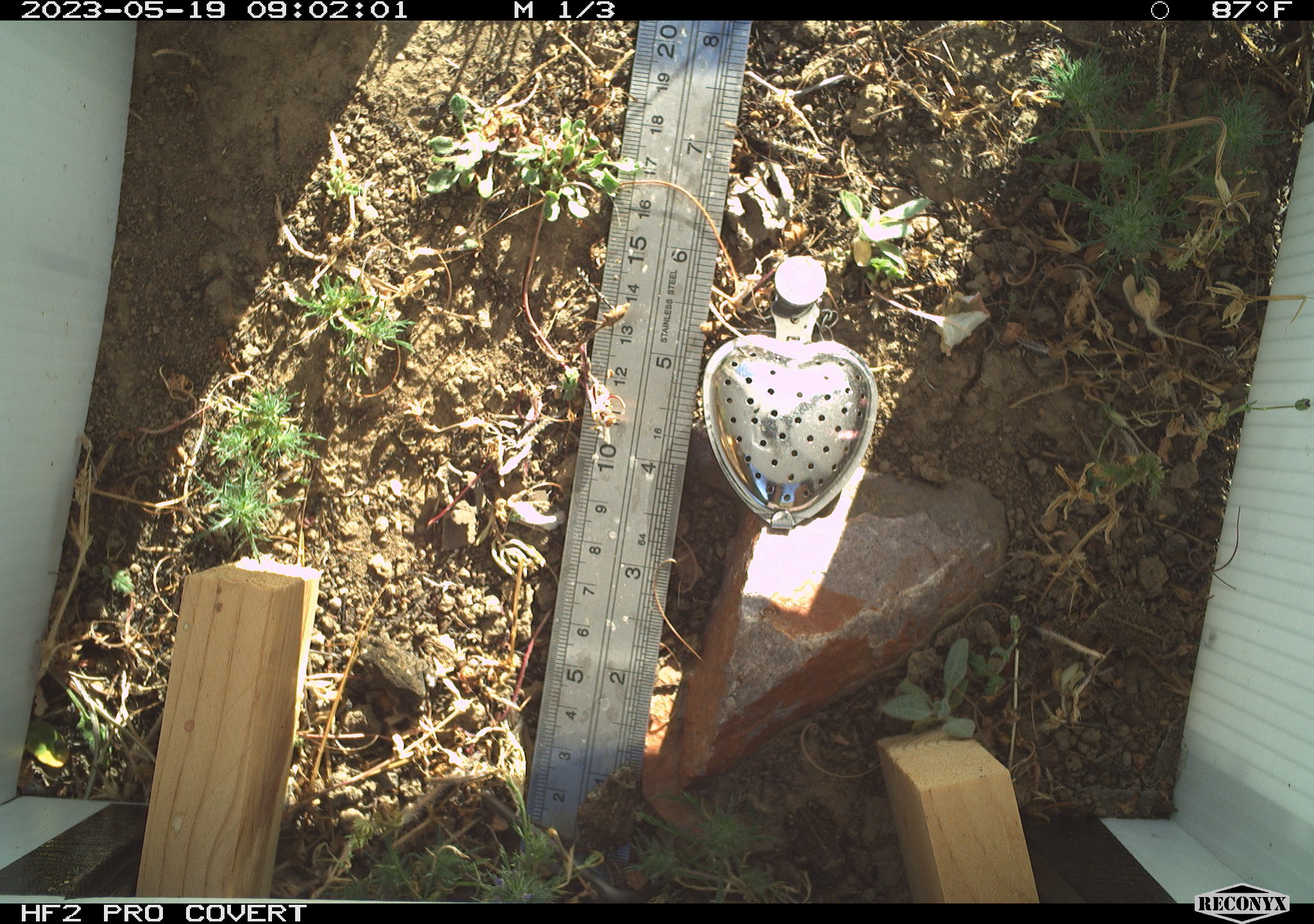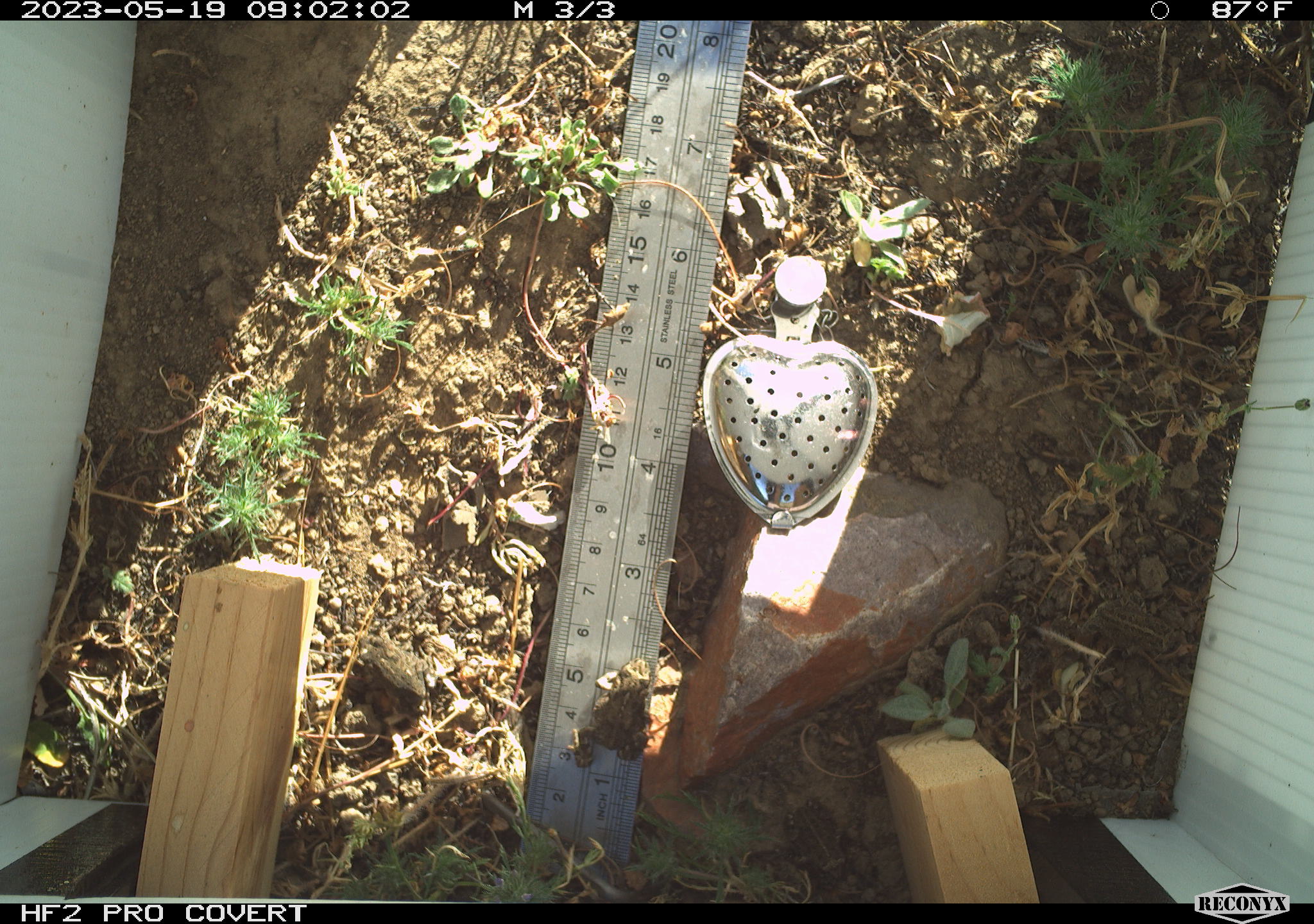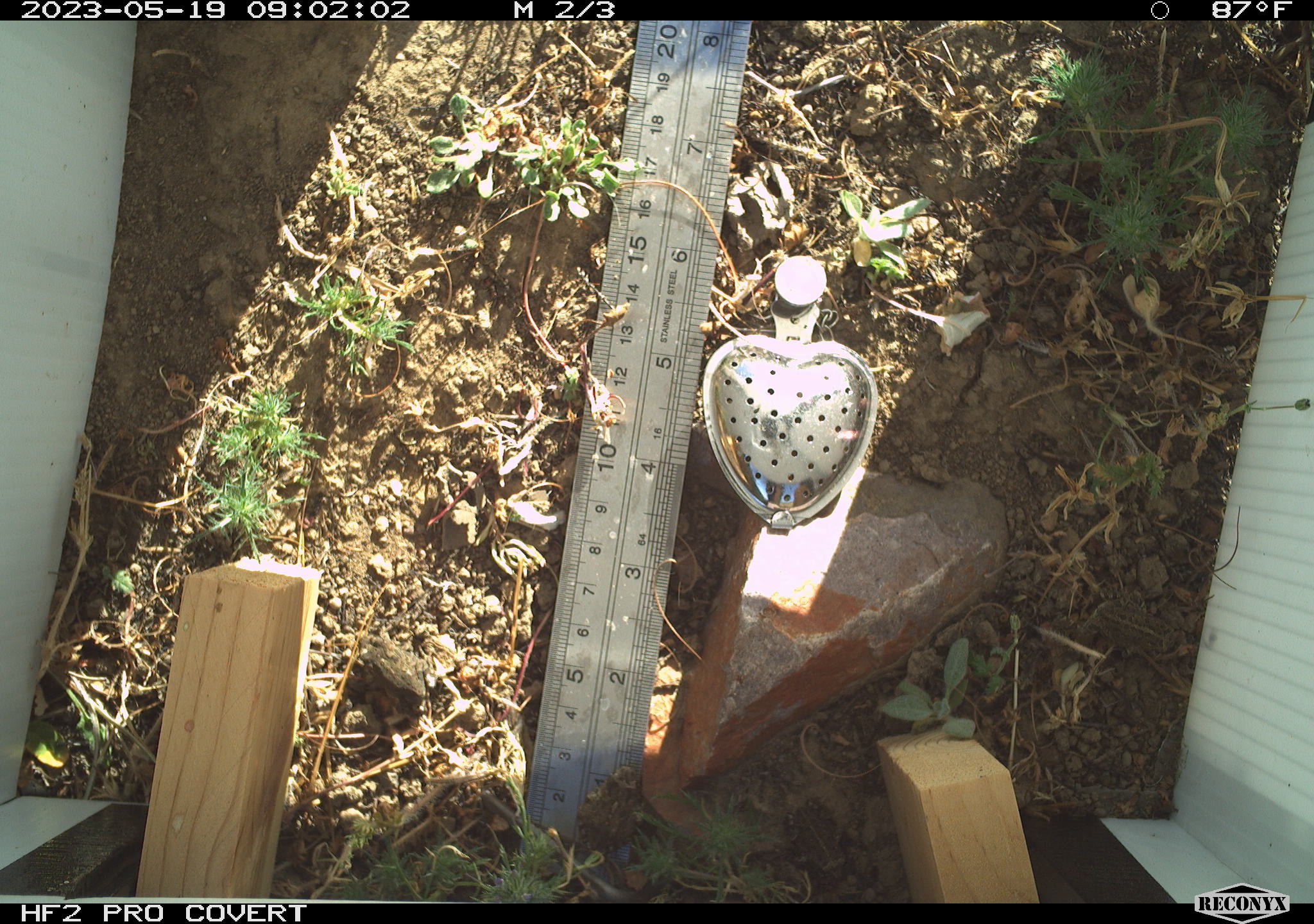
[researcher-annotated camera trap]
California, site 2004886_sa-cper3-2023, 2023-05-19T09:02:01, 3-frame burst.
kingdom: Animalia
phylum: Chordata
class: Amphibia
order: Anura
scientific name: Anura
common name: frogs